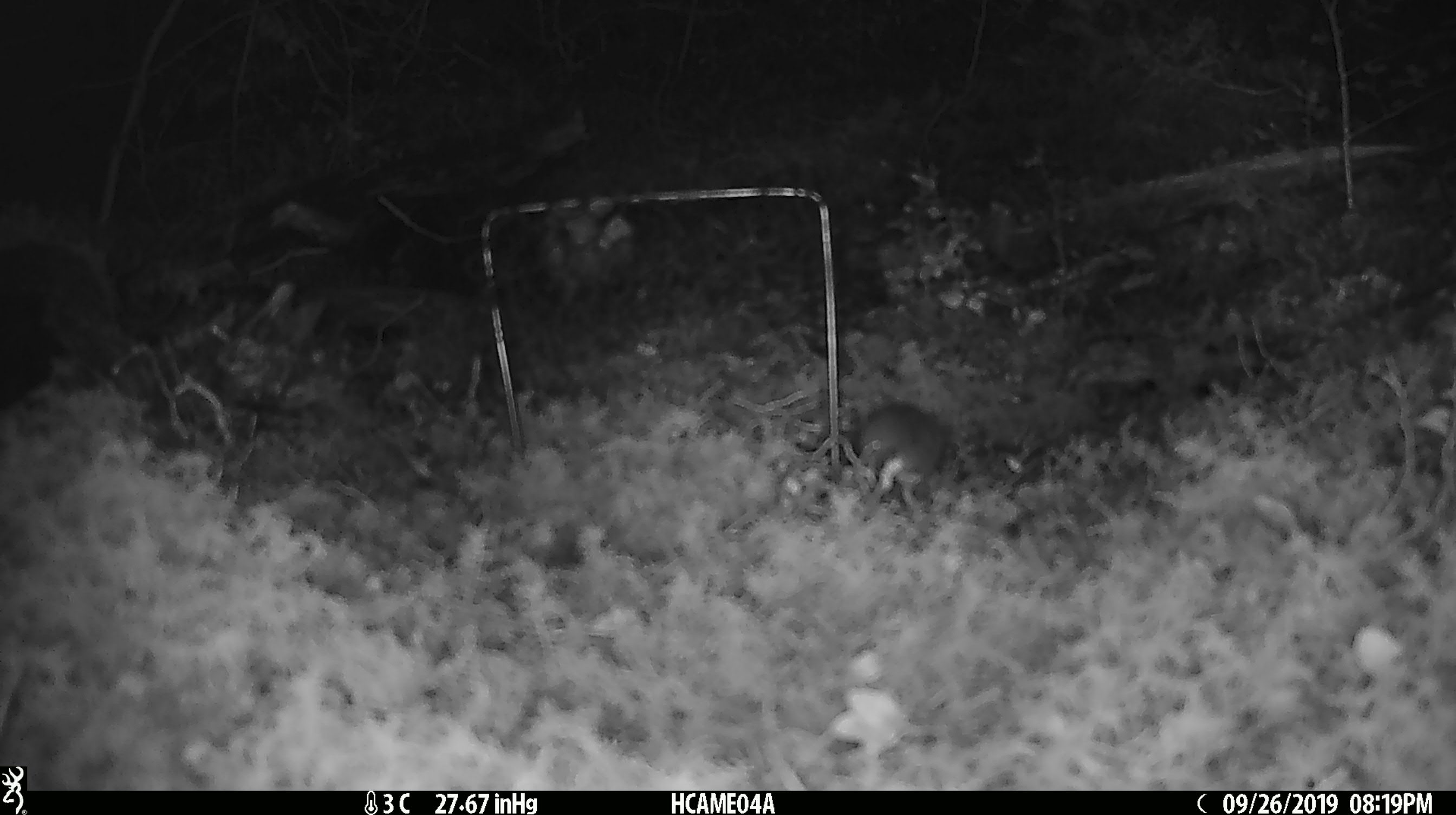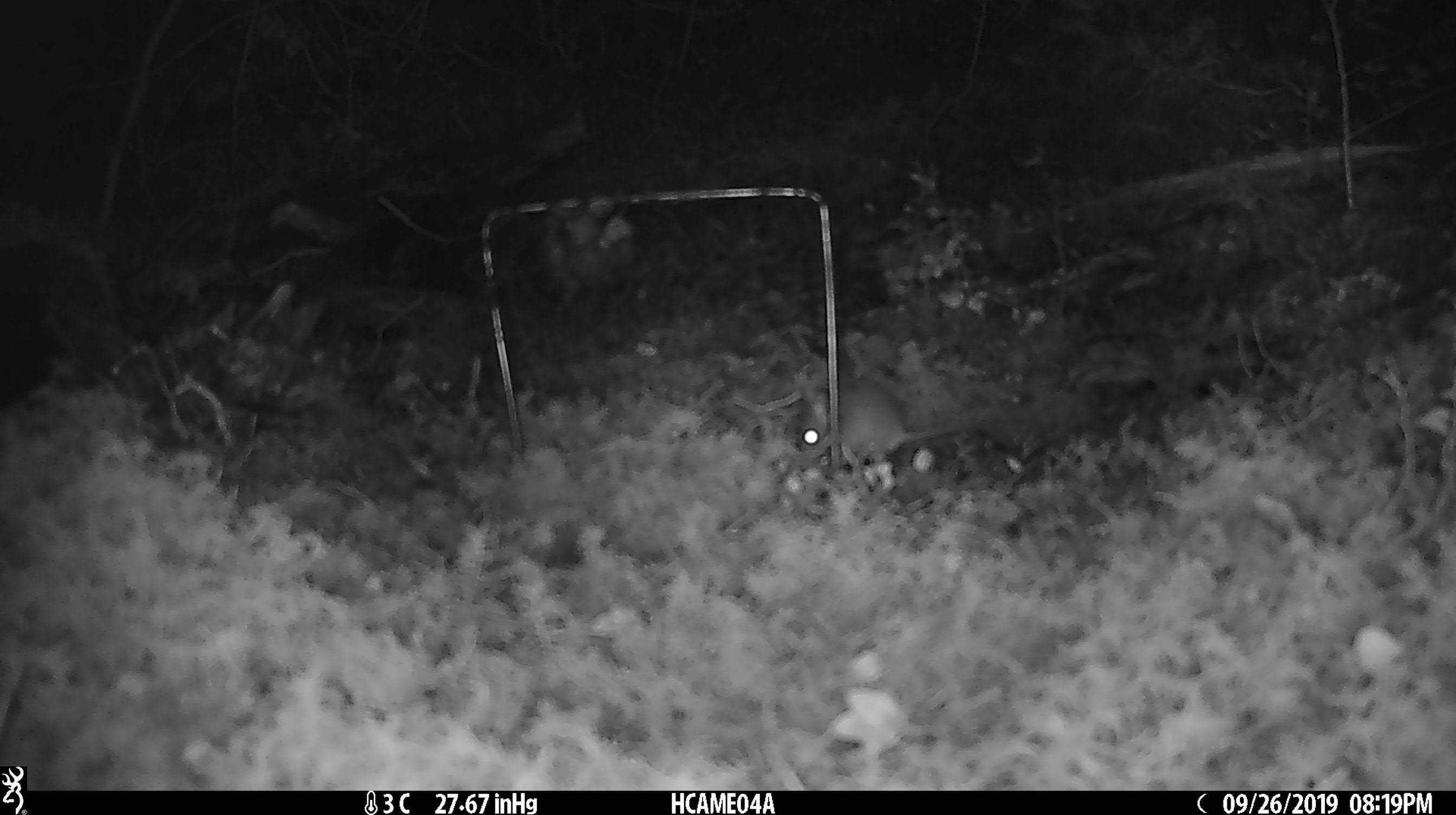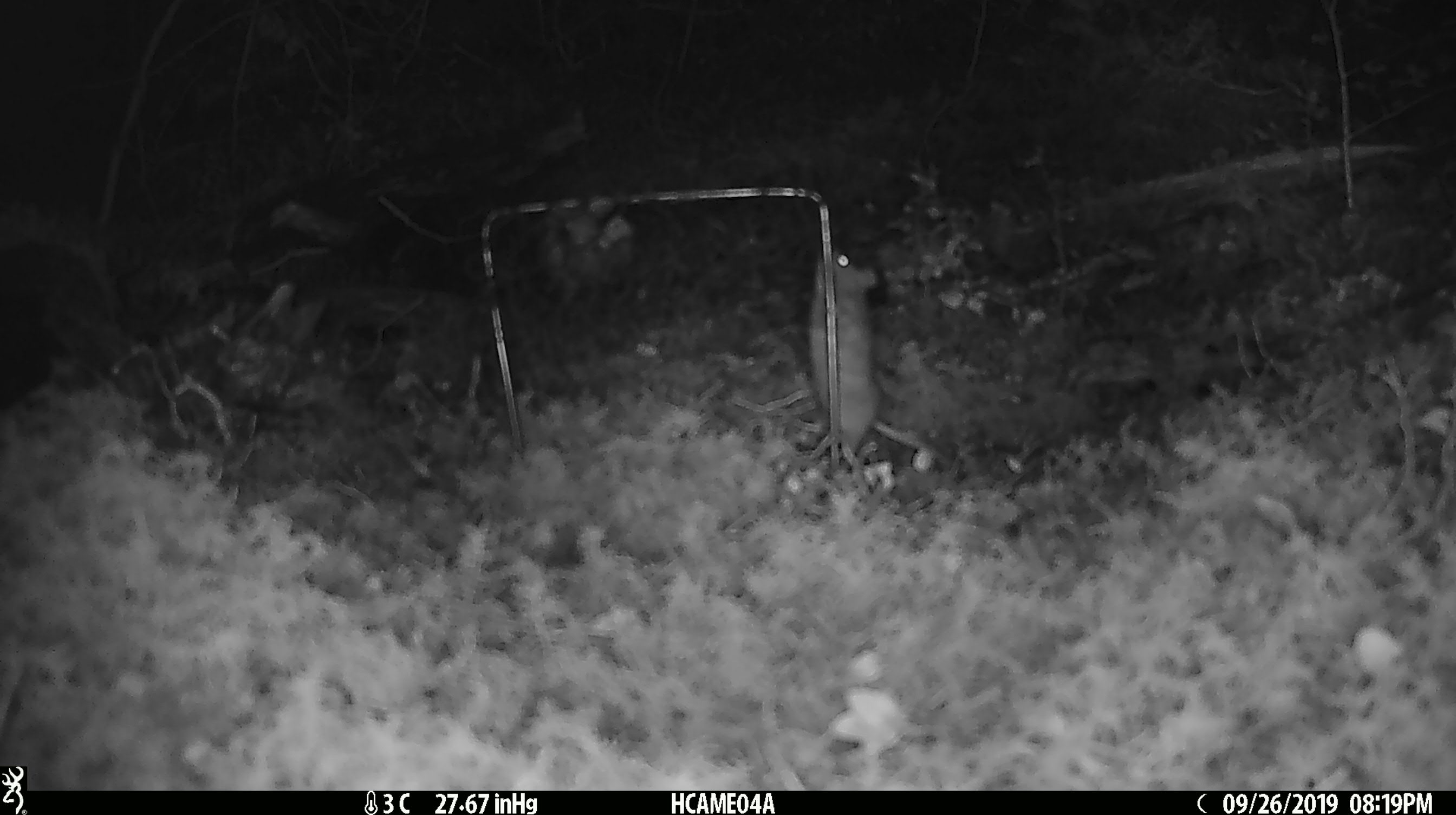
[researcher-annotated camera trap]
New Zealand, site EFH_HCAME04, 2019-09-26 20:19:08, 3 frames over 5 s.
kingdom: Animalia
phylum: Chordata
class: Mammalia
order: Rodentia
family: Muridae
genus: Mus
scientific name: Mus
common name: mouse